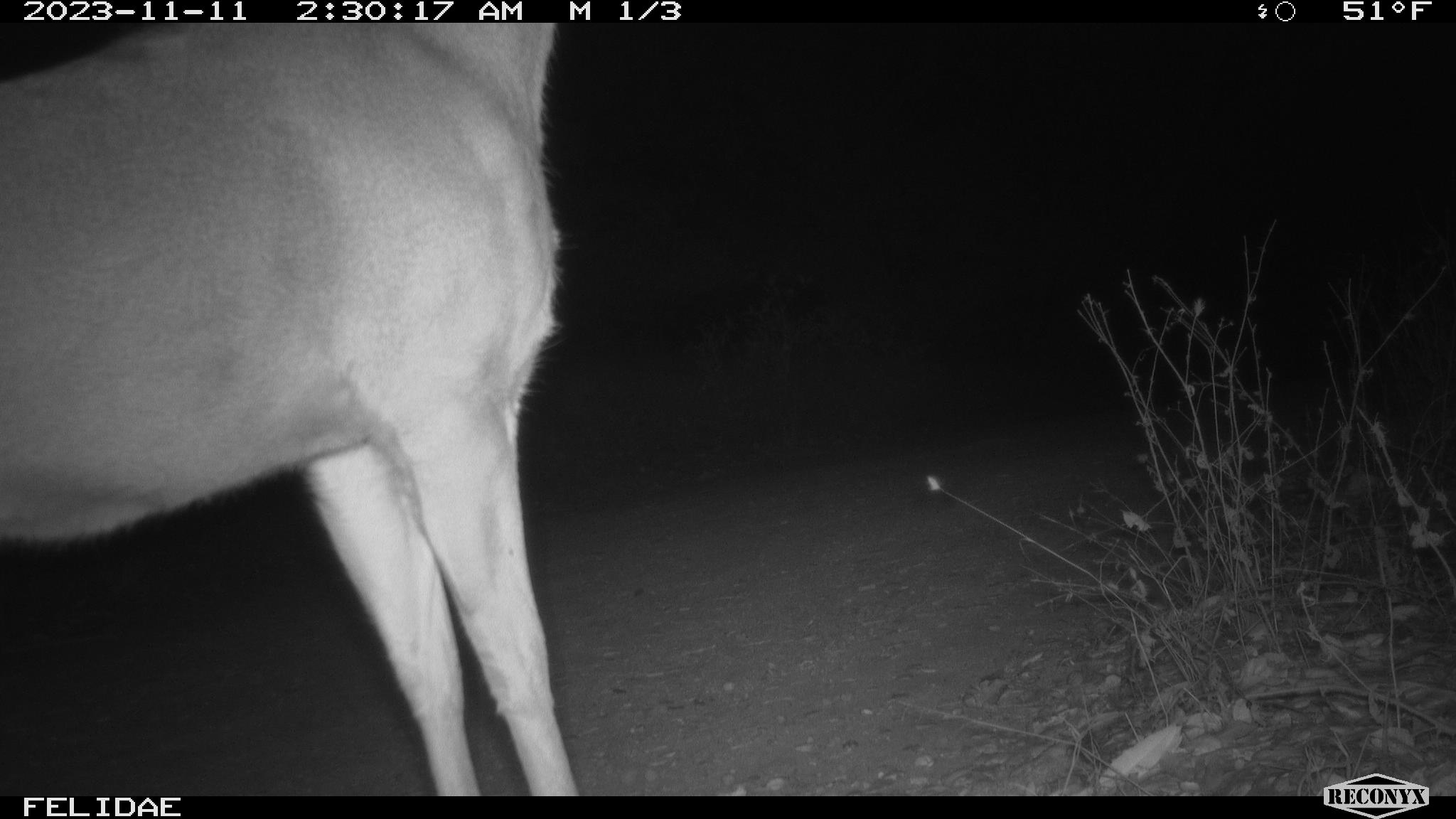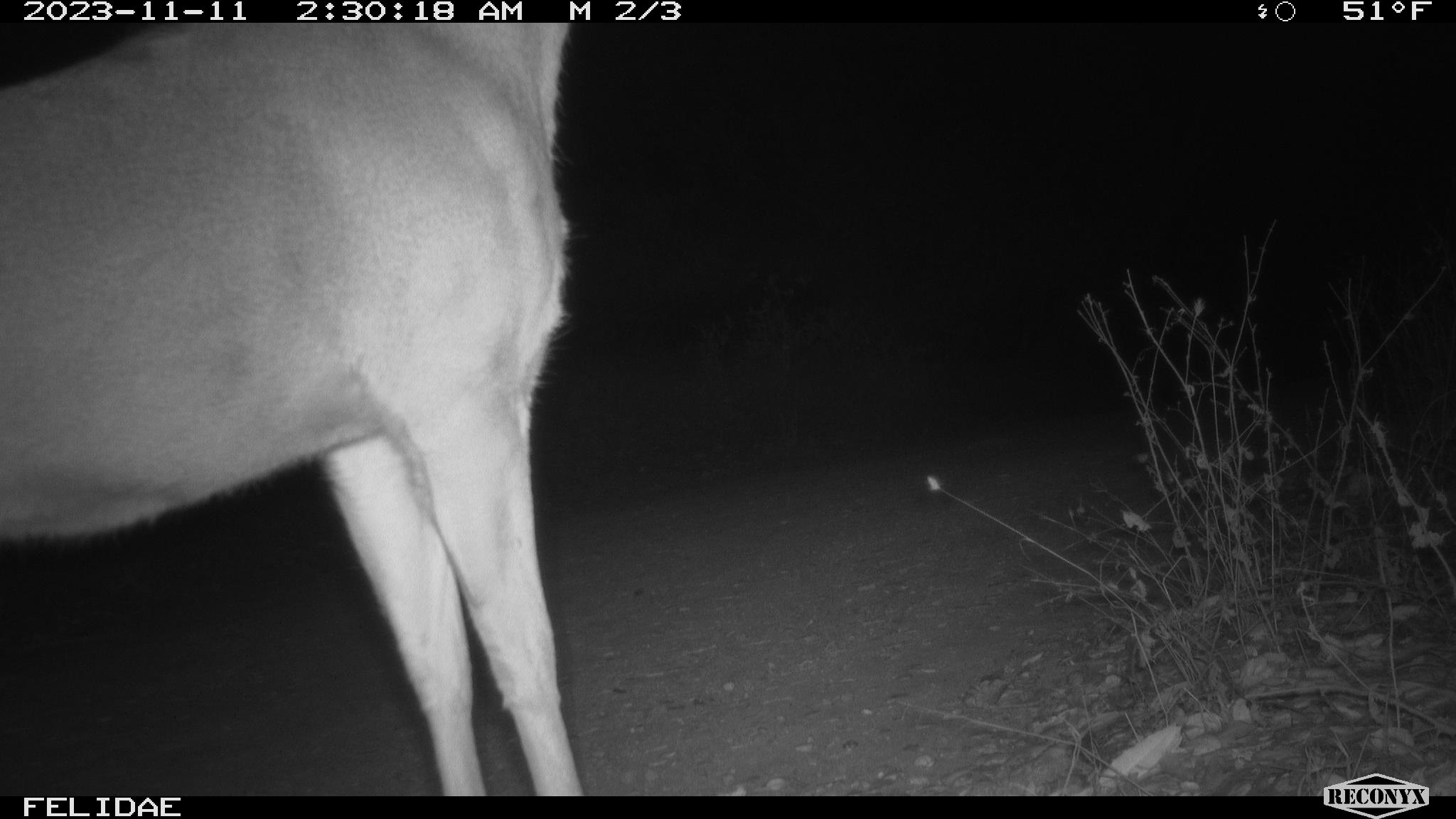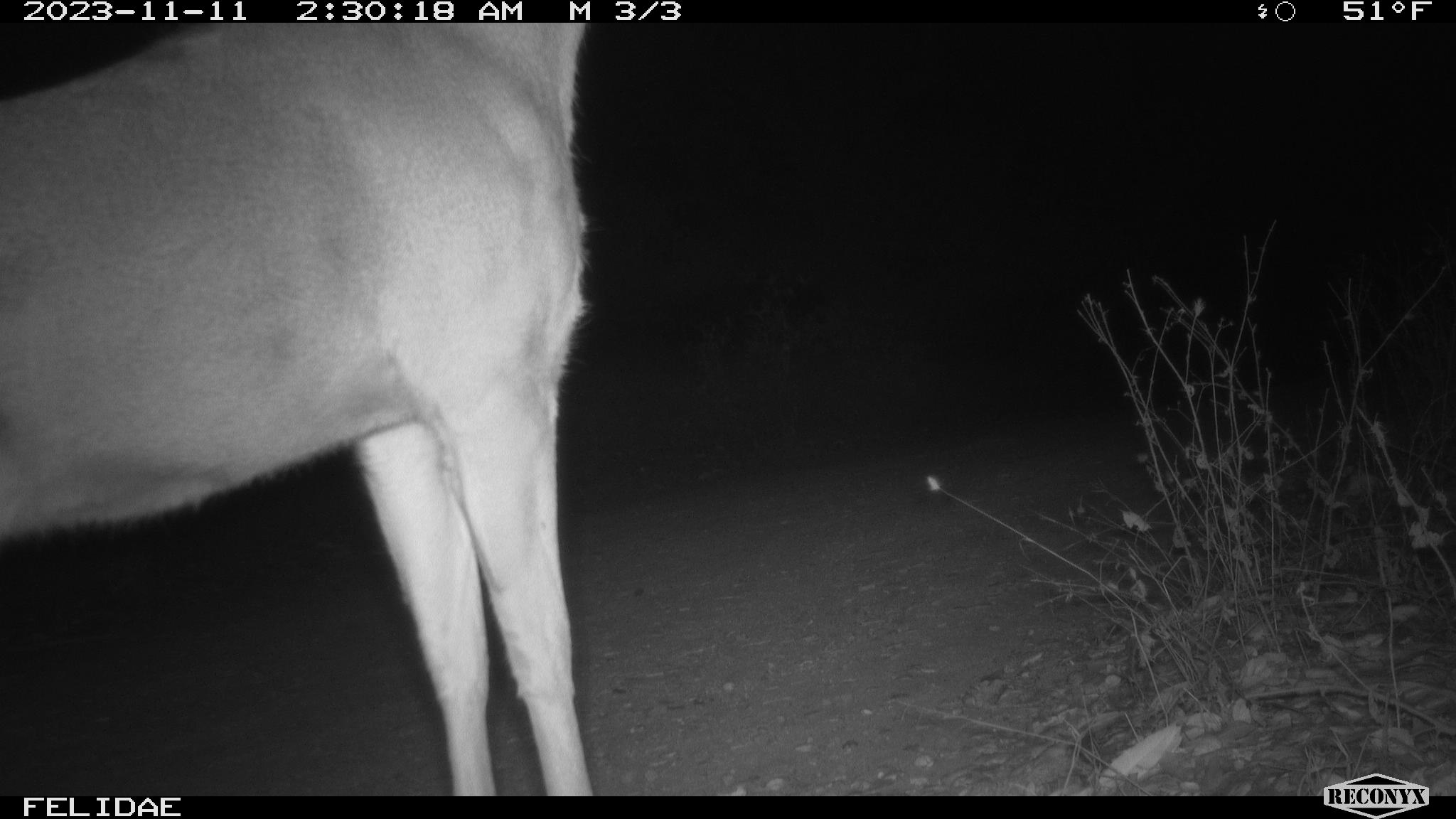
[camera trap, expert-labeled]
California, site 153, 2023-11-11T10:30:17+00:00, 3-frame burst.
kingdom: Animalia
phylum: Chordata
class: Mammalia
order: Artiodactyla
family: Cervidae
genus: Odocoileus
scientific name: Odocoileus hemionus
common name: mule deer